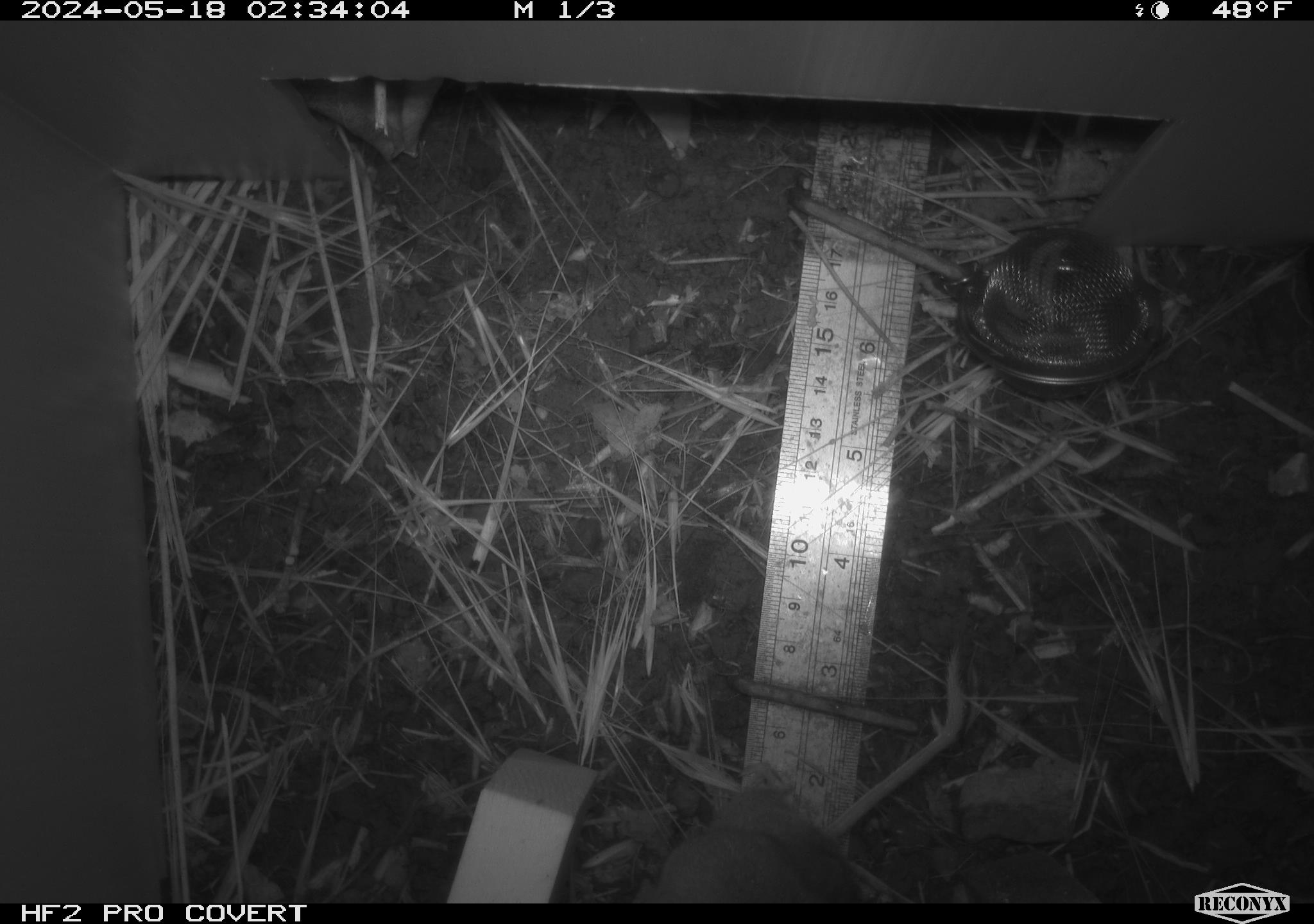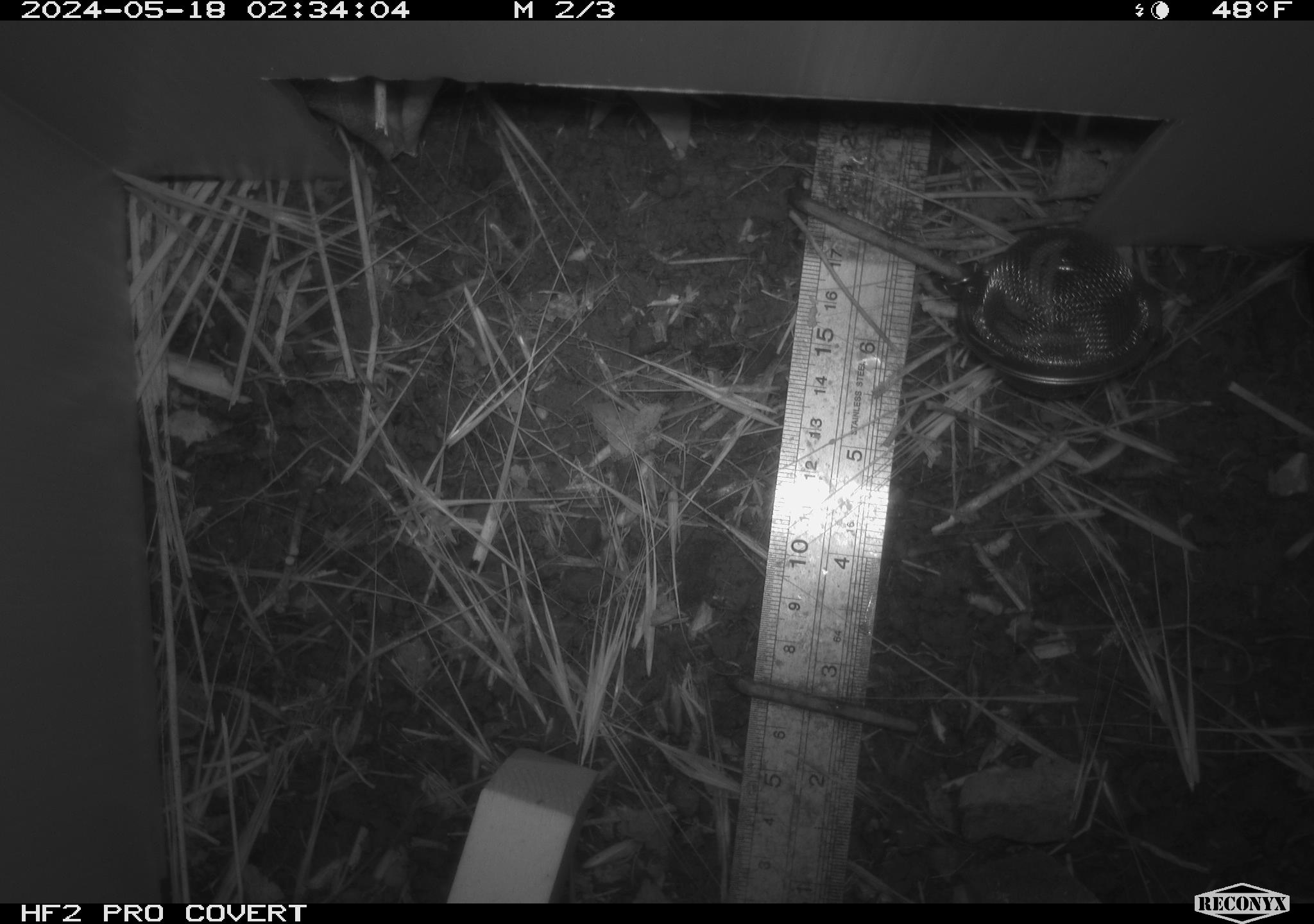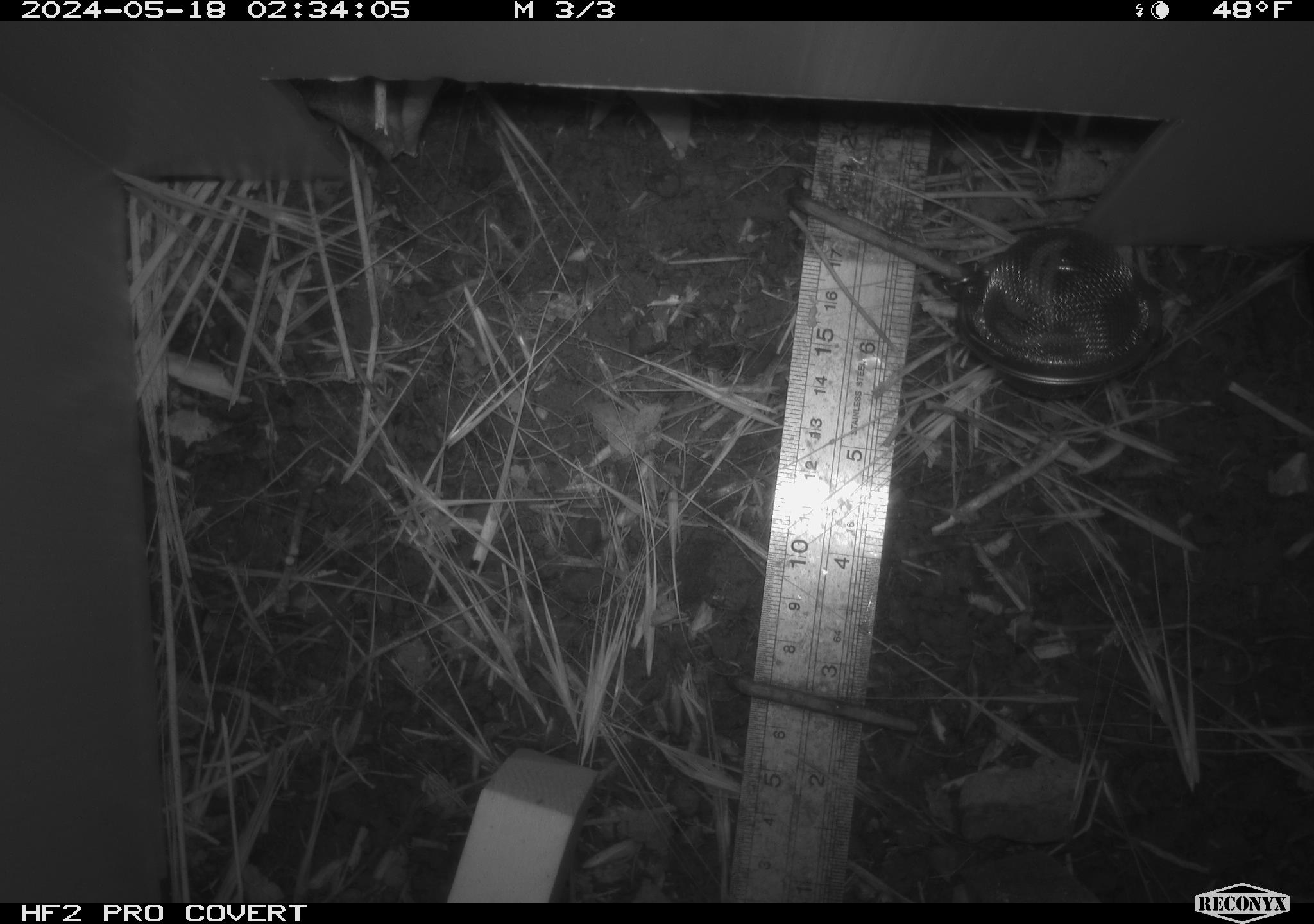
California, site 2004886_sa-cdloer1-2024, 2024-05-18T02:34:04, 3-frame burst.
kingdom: Animalia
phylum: Chordata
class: Mammalia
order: Rodentia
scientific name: Rodentia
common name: mouse species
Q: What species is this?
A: Mouse species (Rodentia).